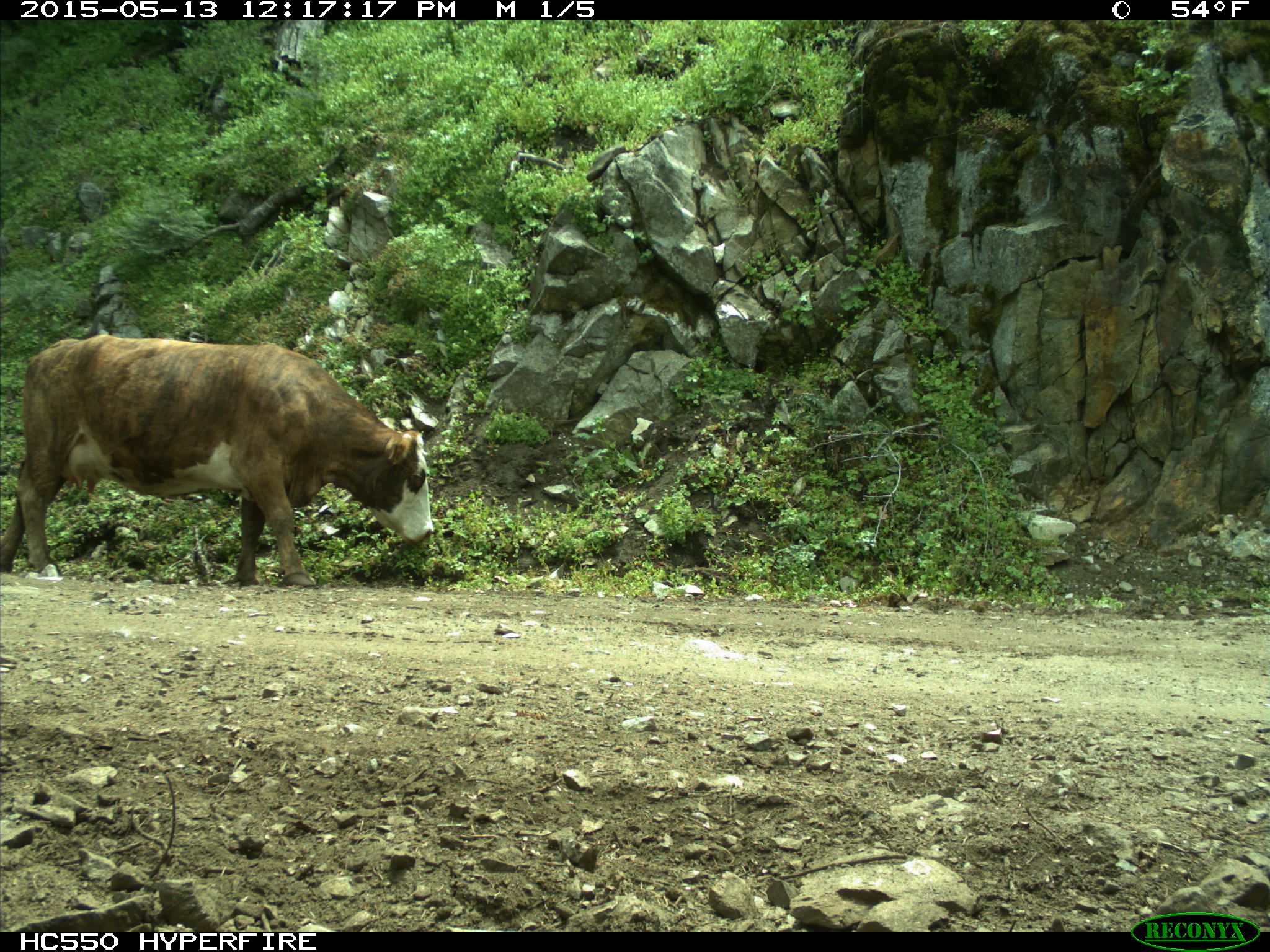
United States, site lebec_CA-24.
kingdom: Animalia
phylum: Chordata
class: Mammalia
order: Artiodactyla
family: Bovidae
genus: Bos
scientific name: Bos taurus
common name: domestic cow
Bos taurus (domestic cow).